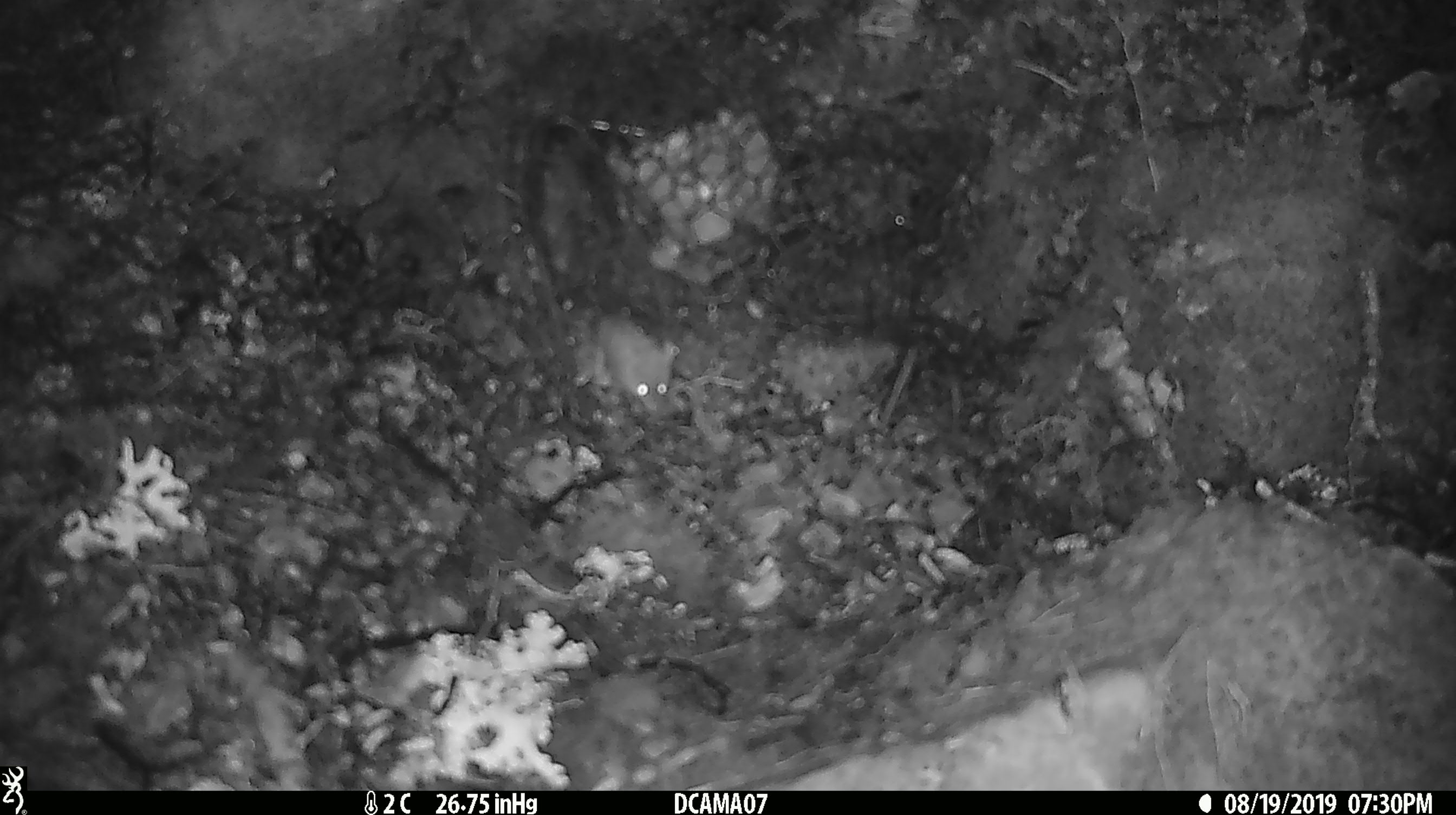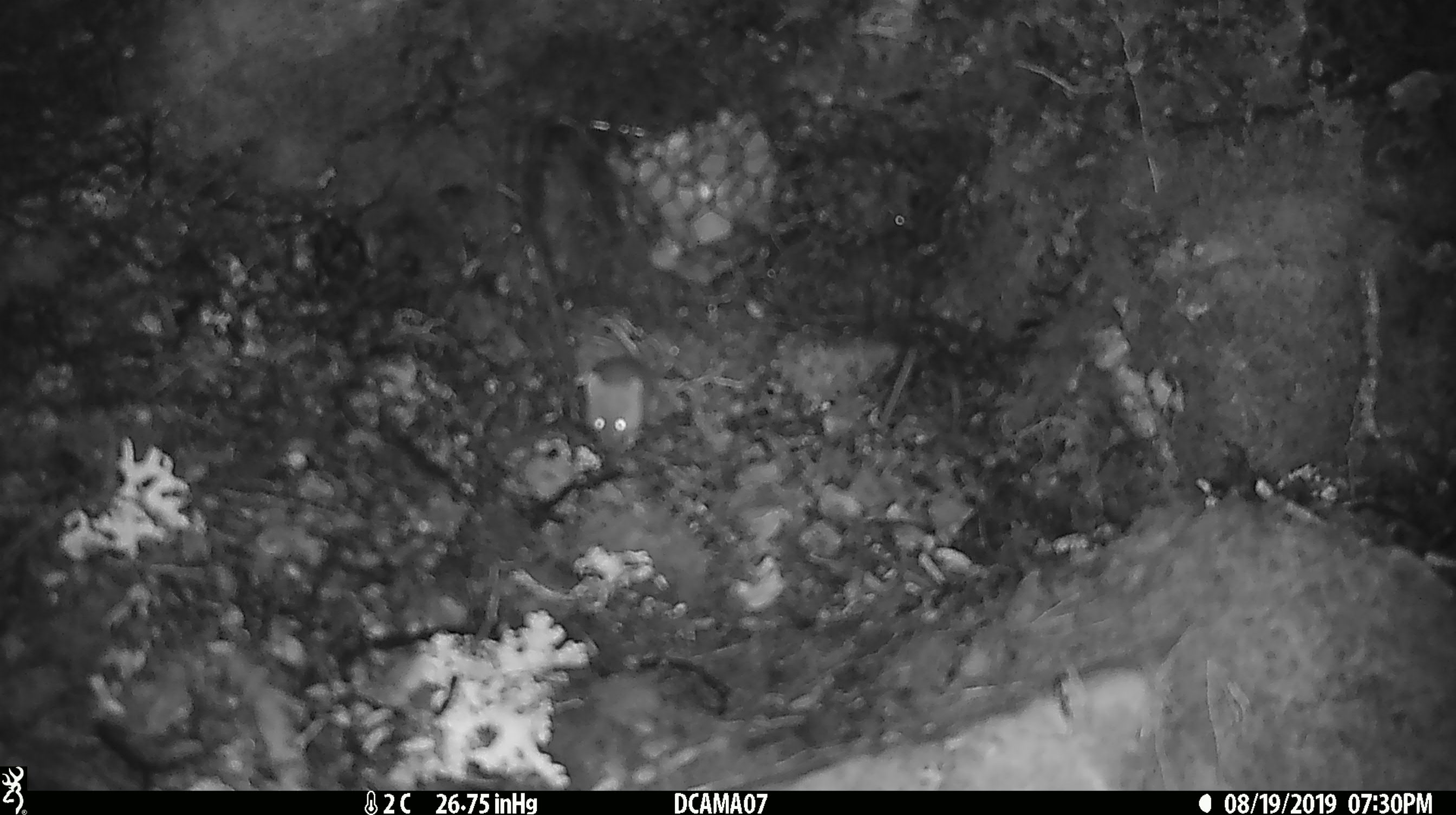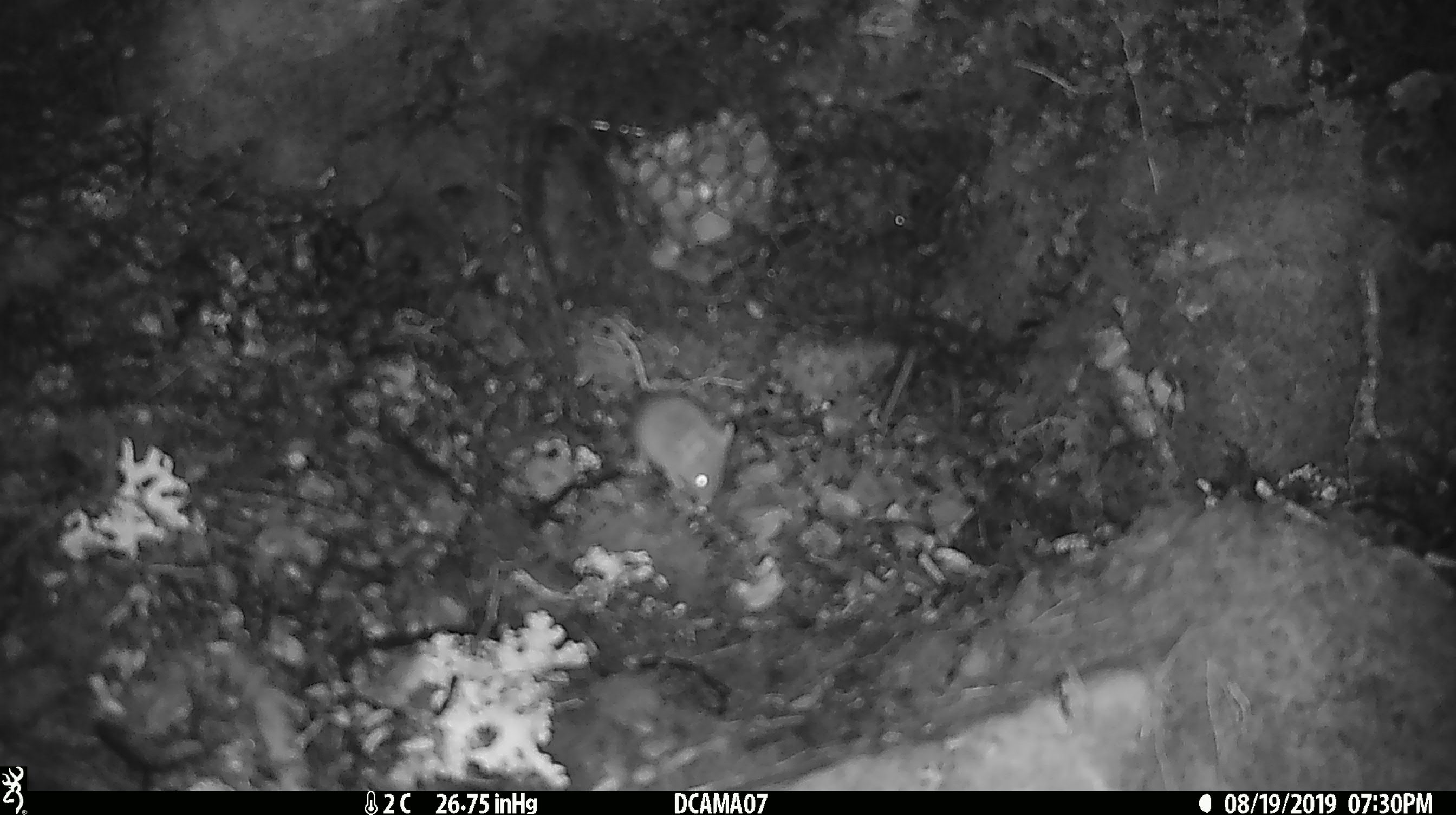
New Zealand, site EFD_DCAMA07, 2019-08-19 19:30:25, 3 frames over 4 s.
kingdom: Animalia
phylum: Chordata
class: Mammalia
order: Rodentia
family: Muridae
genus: Mus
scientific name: Mus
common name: mouse